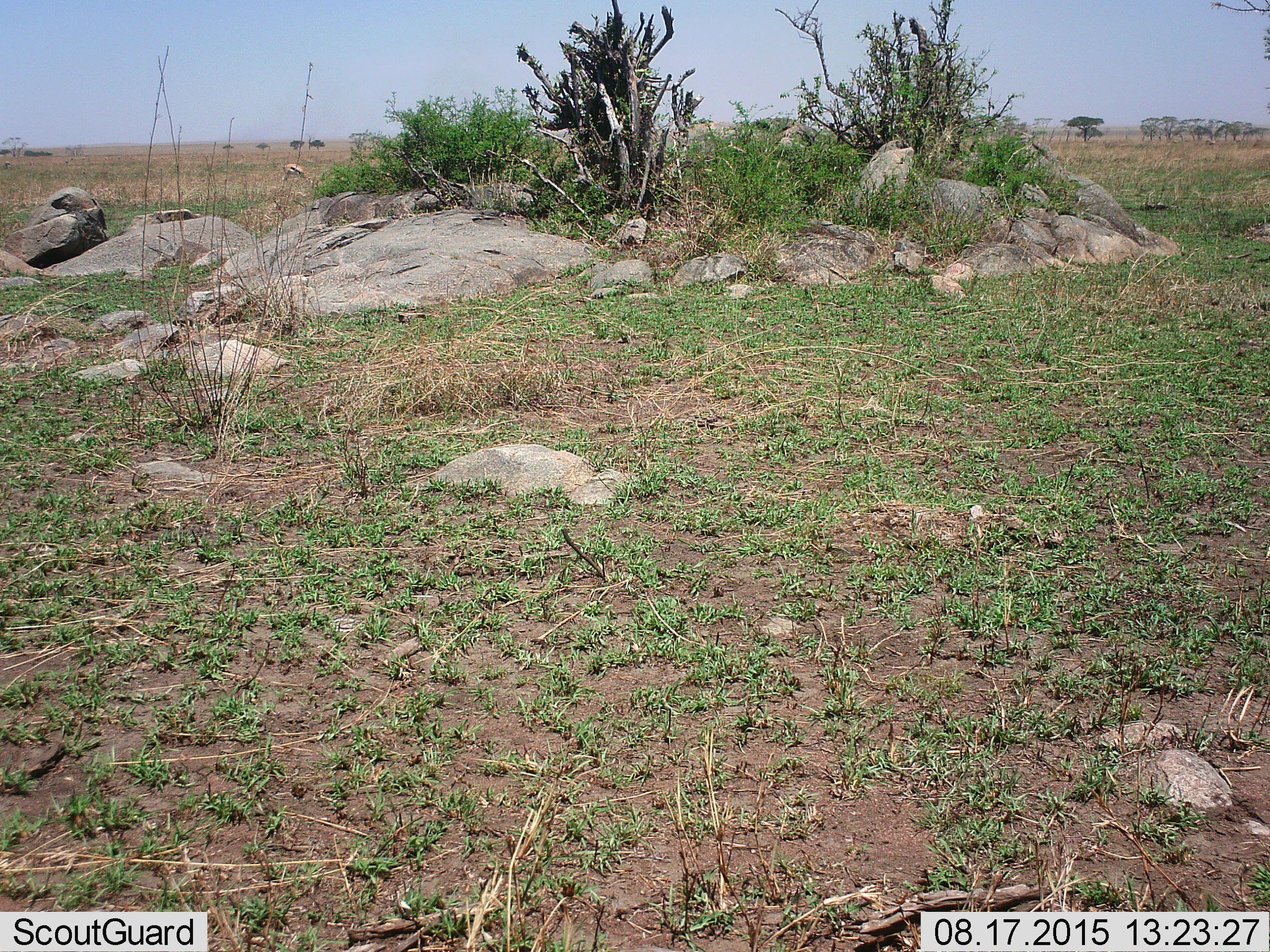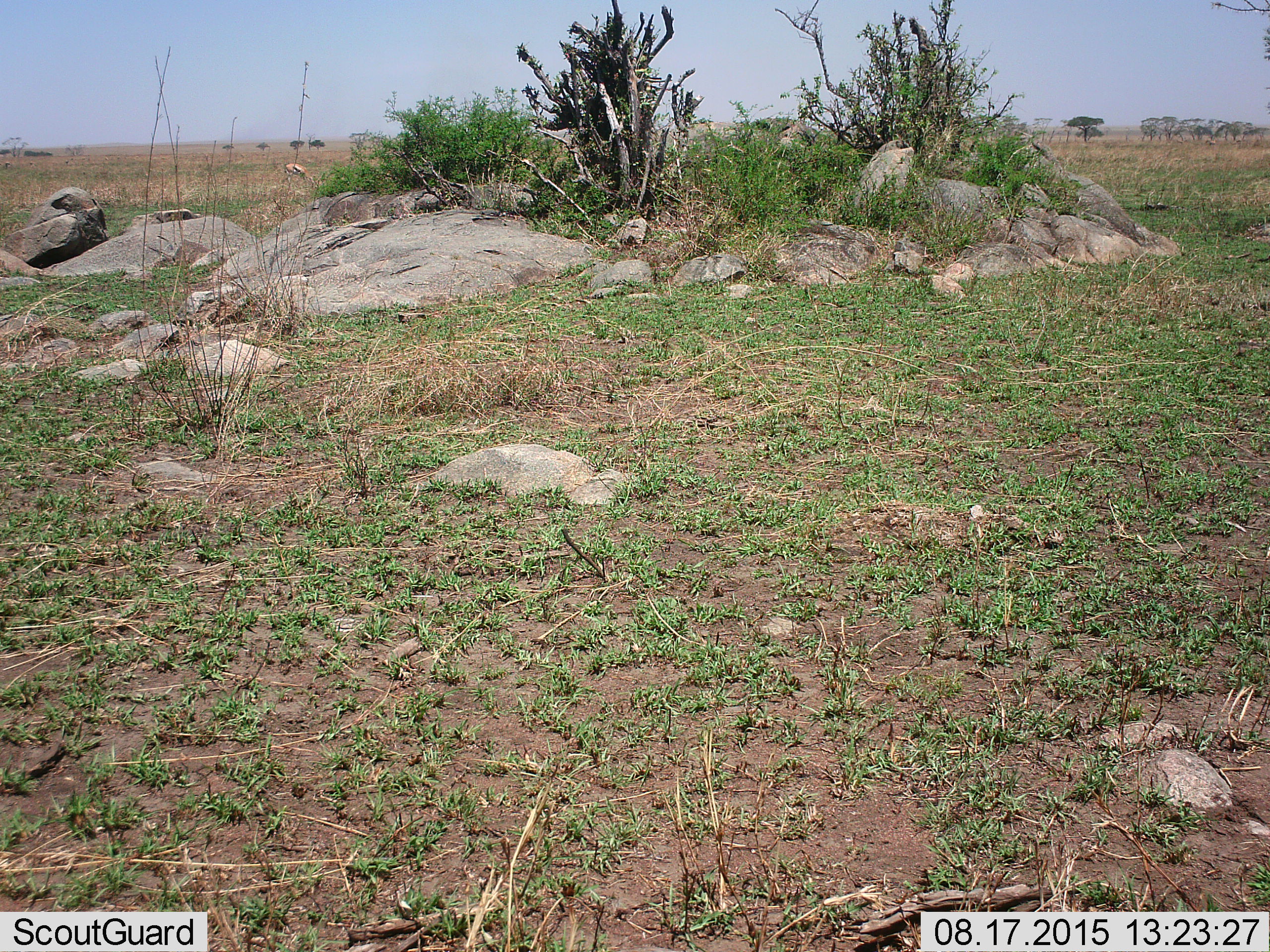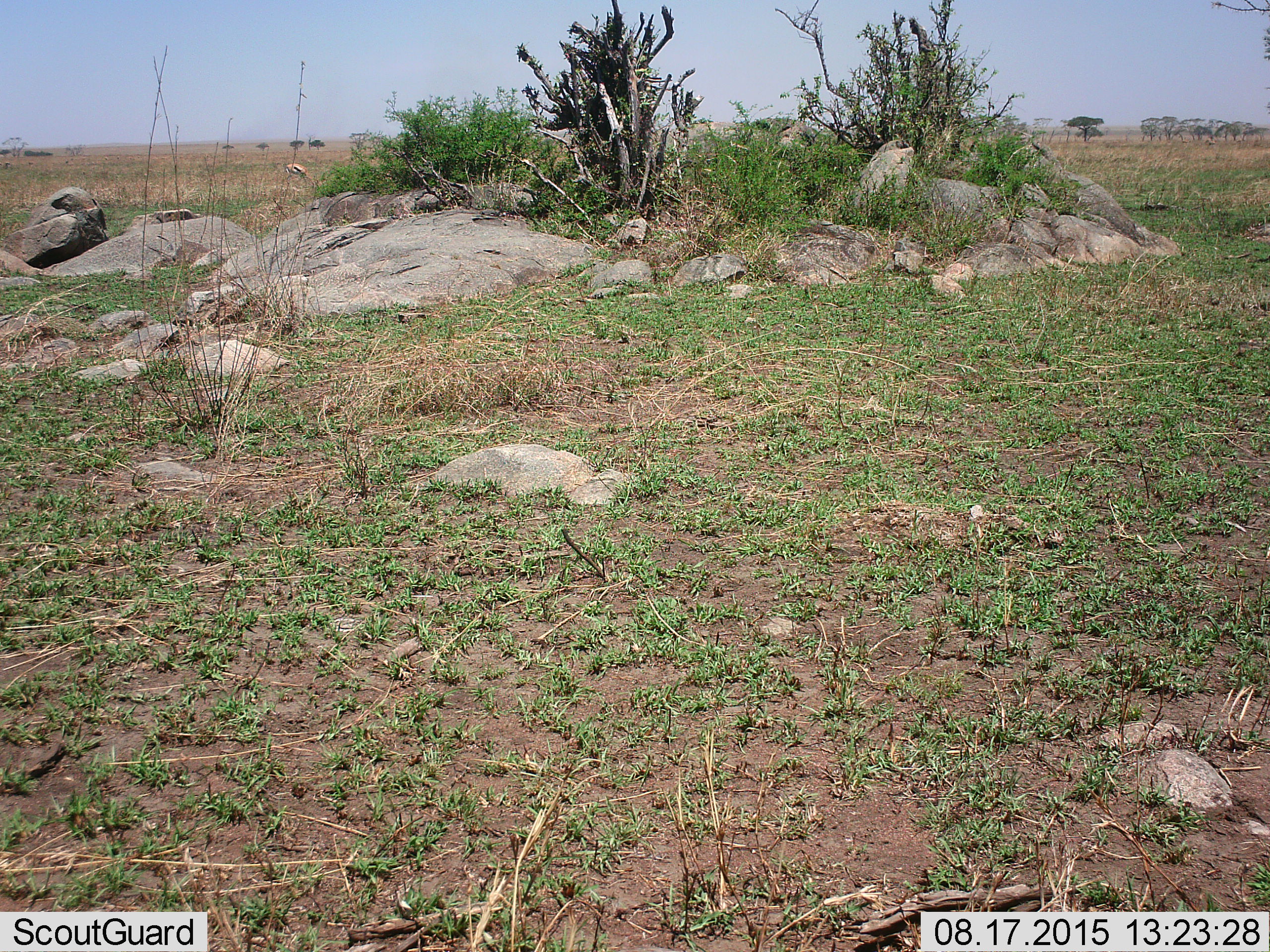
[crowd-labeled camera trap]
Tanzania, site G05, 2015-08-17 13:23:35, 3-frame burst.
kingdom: Animalia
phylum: Chordata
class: Mammalia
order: Artiodactyla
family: Bovidae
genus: Eudorcas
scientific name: Eudorcas thomsonii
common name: thomson's gazelle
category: gazellethomsons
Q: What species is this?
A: Gazellethomsons (thomson's gazelle) (Eudorcas thomsonii).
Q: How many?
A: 1.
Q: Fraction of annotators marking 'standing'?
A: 40%.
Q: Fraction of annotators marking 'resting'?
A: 0%.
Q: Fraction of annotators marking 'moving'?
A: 10%.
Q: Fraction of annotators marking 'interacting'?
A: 0%.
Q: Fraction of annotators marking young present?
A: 0%.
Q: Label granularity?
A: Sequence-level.